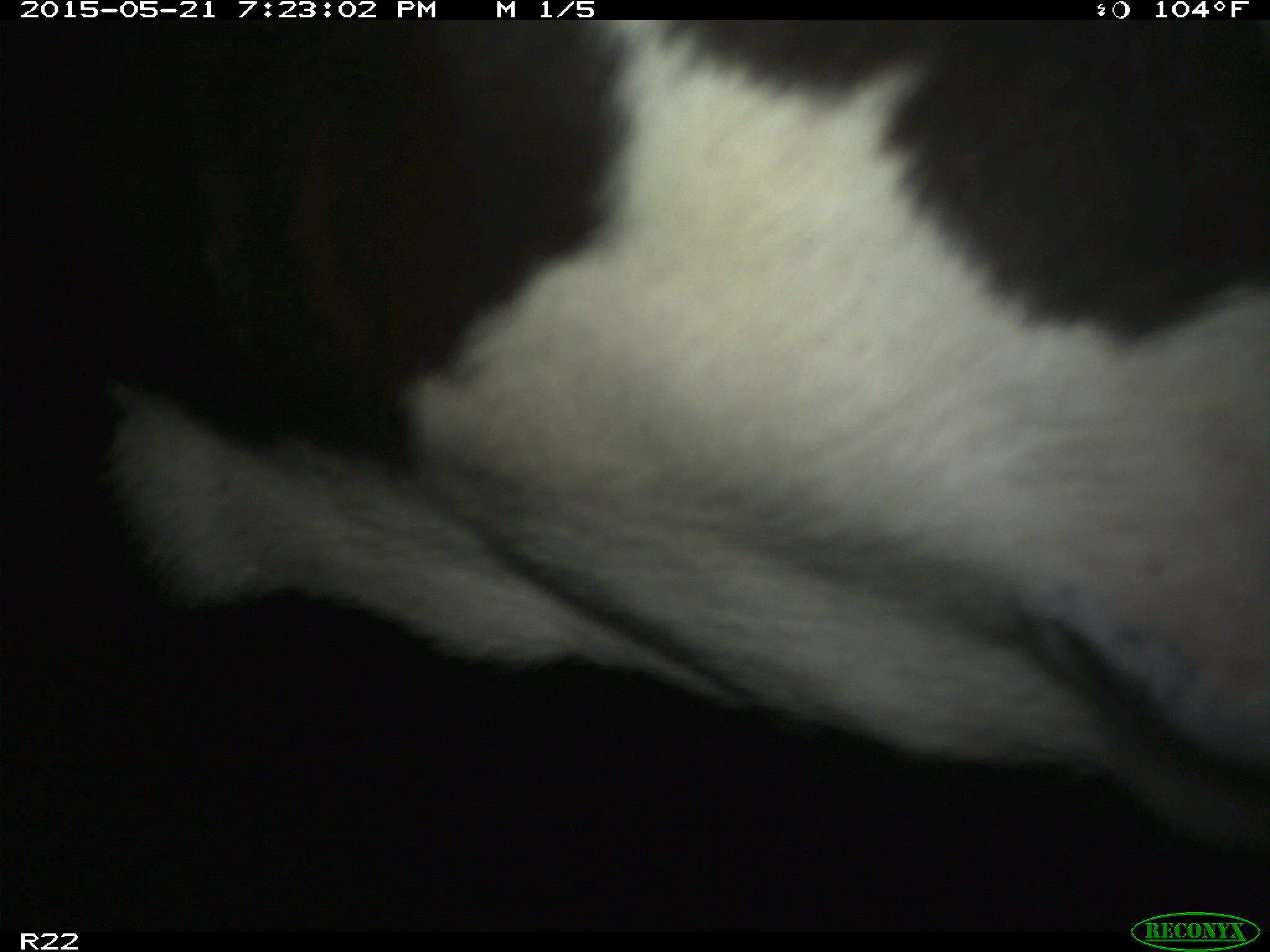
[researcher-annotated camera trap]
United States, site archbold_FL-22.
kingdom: Animalia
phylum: Chordata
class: Mammalia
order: Artiodactyla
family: Bovidae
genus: Bos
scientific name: Bos taurus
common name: domestic cow